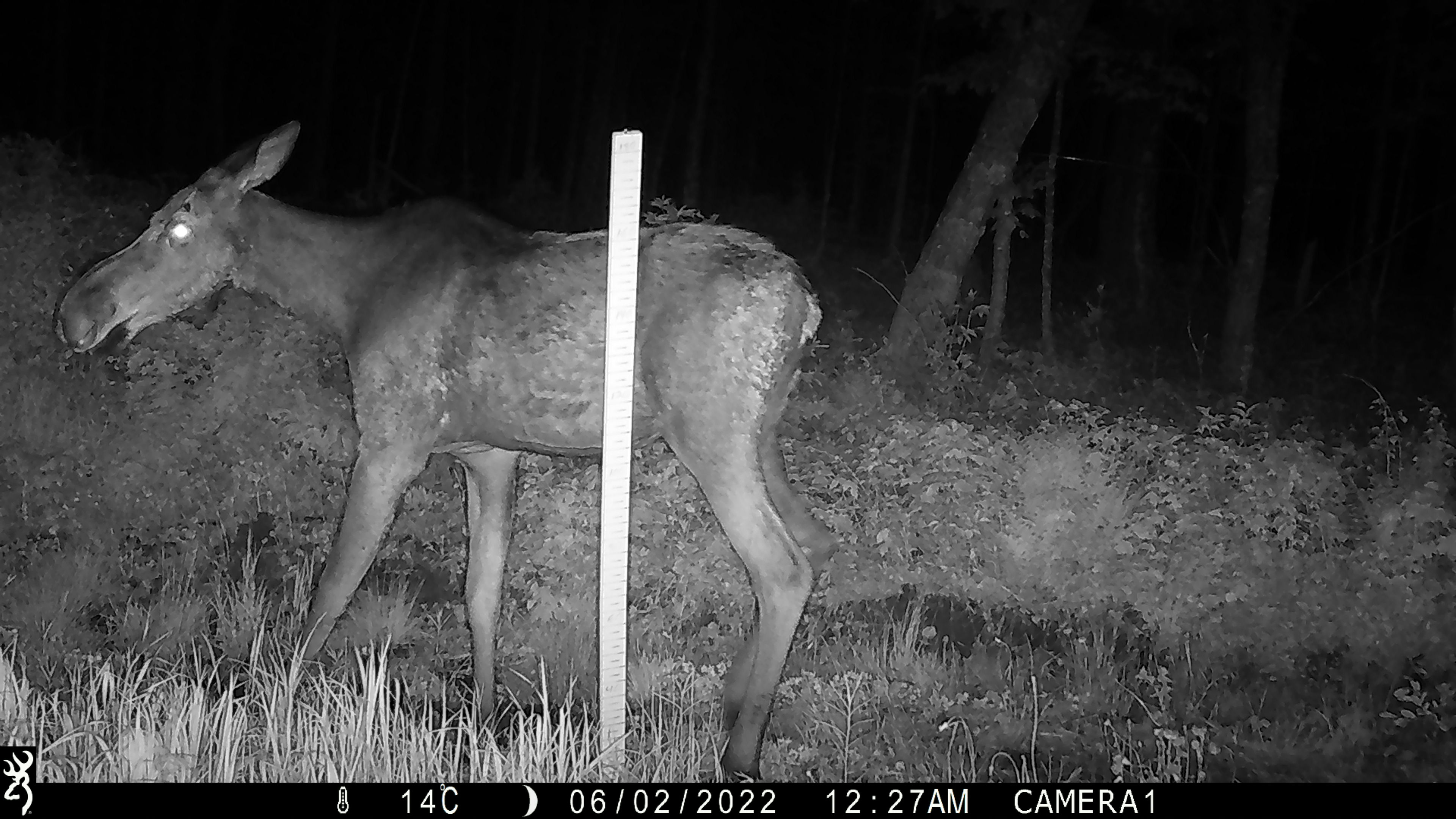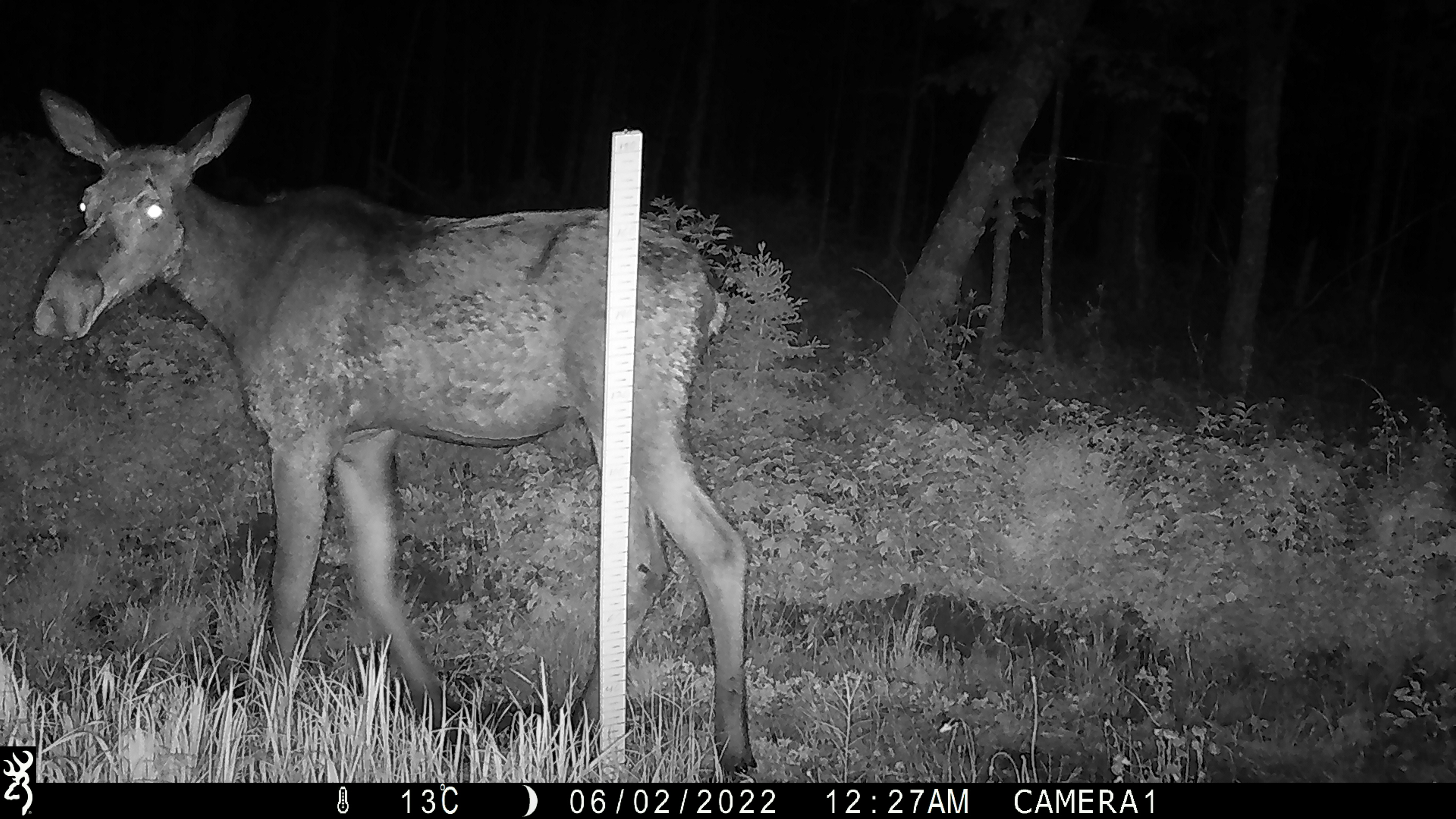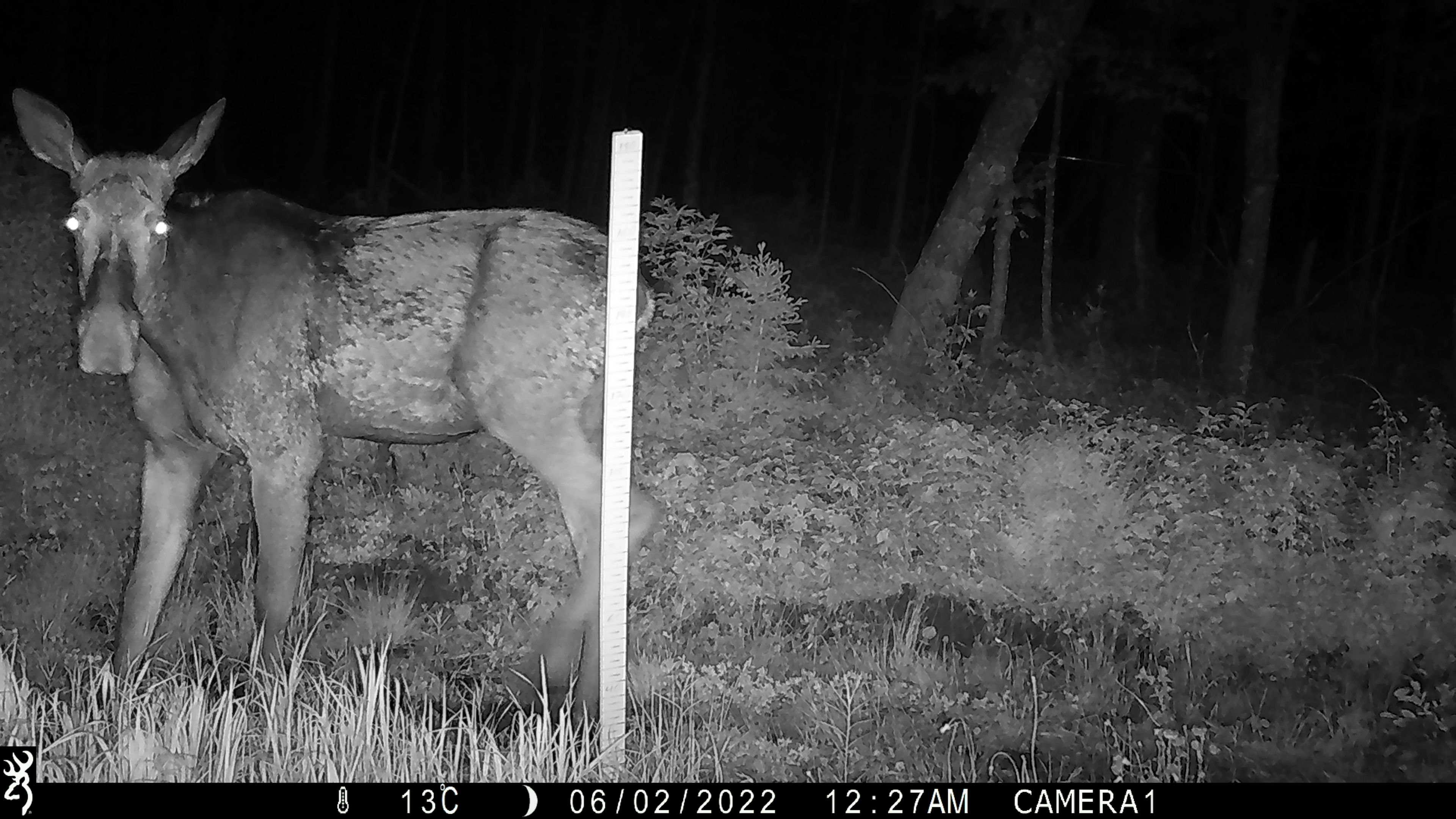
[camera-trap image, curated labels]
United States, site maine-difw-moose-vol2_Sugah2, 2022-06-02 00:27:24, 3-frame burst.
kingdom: Animalia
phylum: Chordata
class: Mammalia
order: Artiodactyla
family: Cervidae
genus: Alces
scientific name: Alces alces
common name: moose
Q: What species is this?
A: Moose (Alces alces).